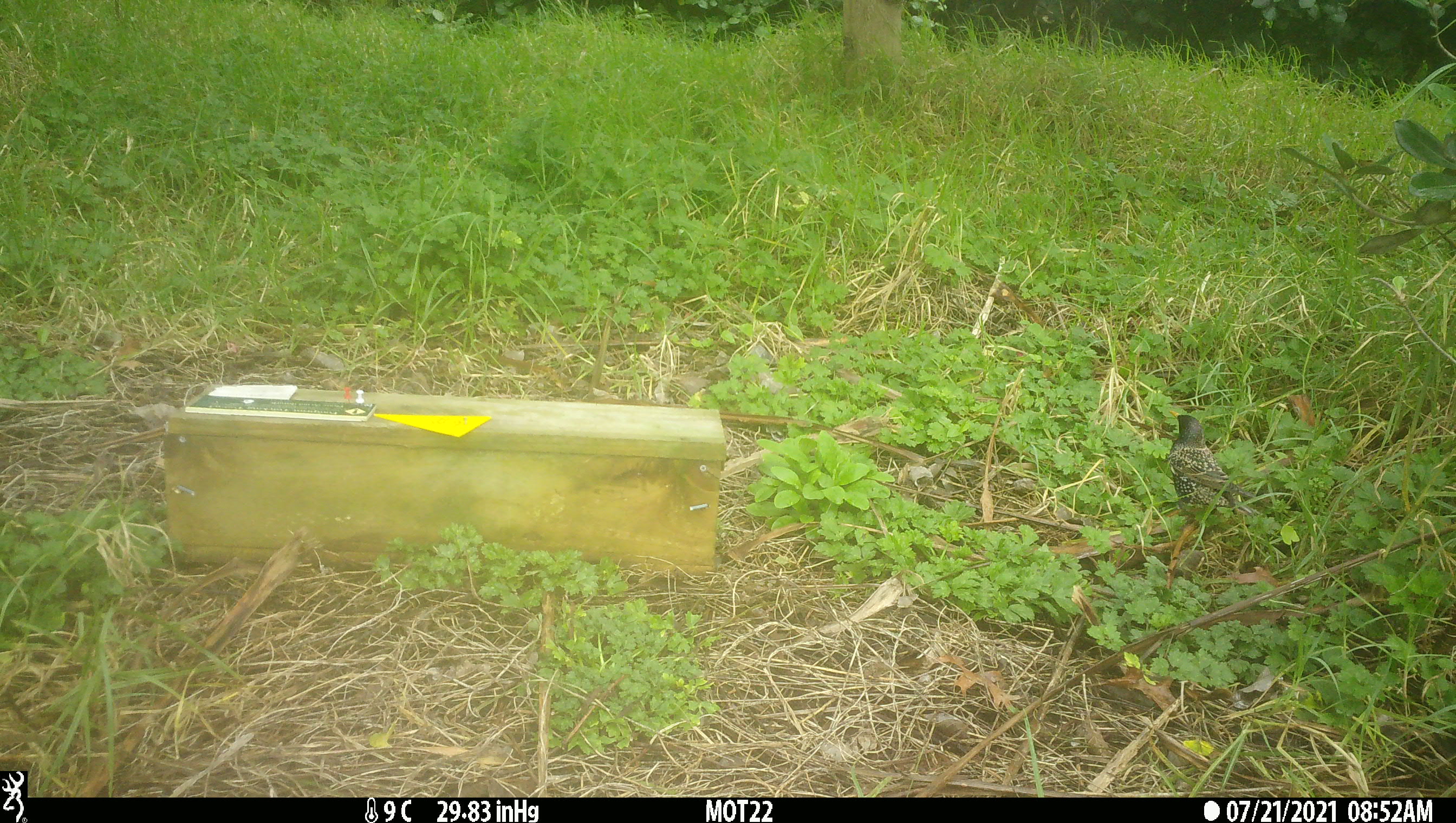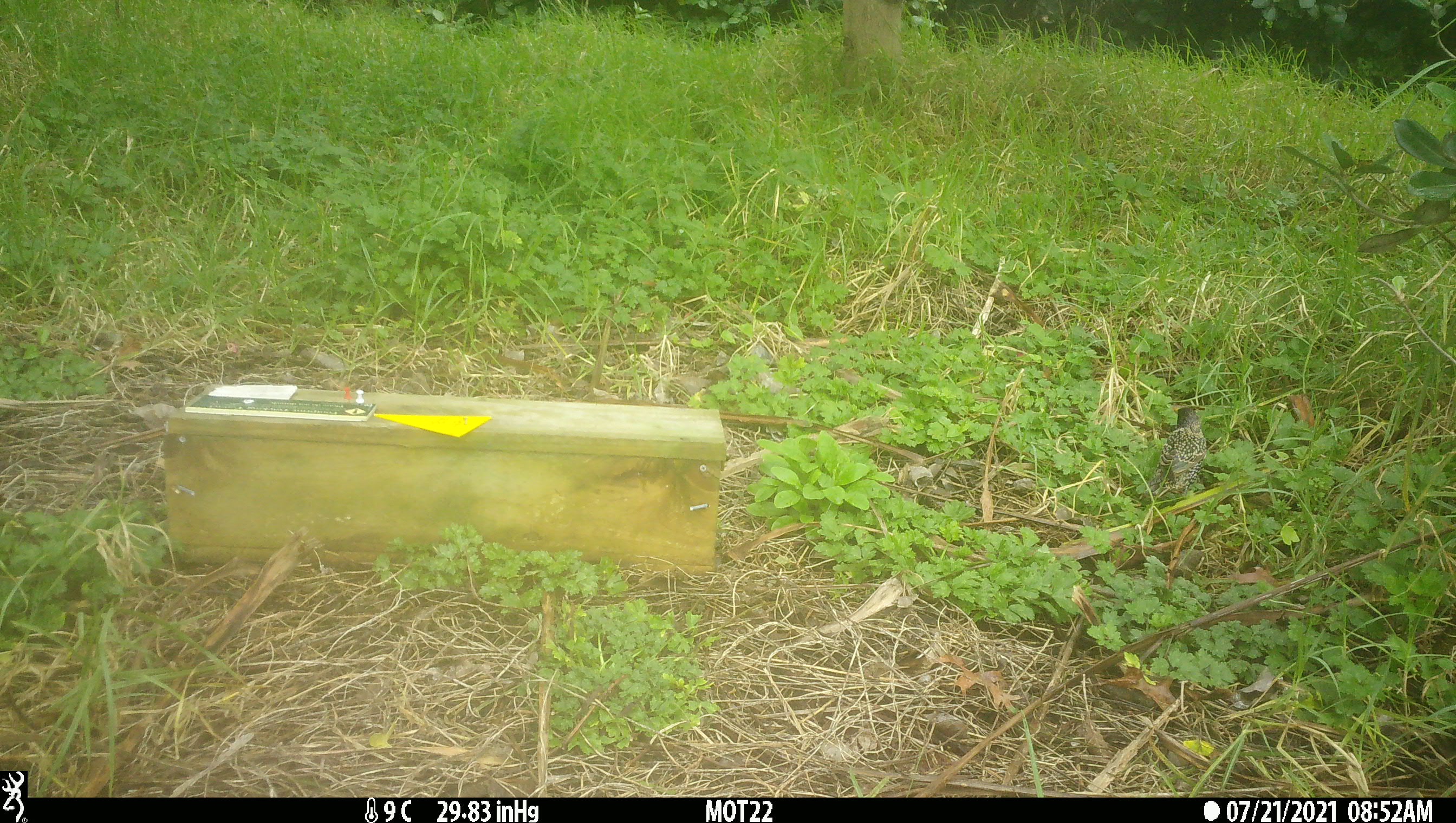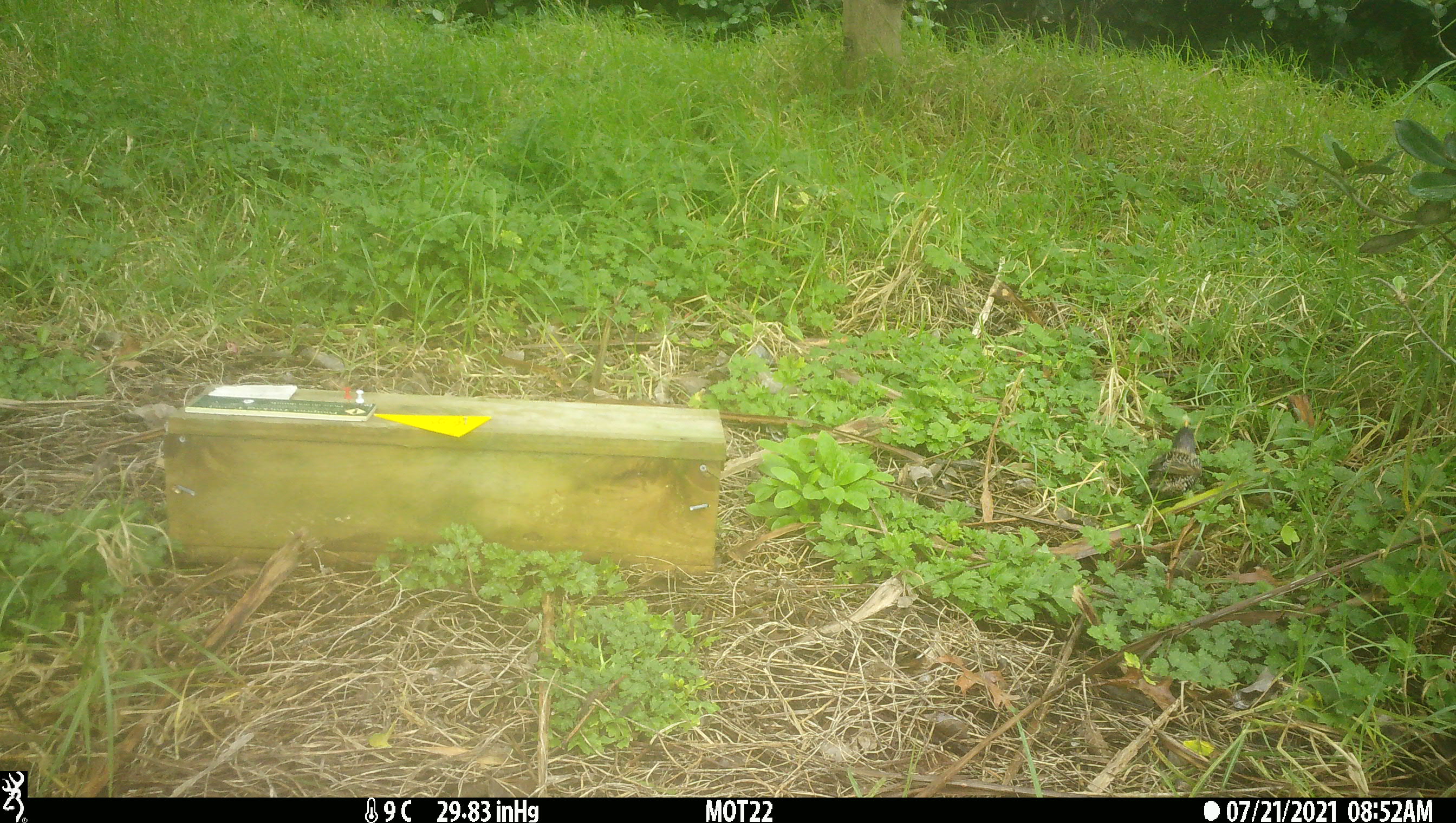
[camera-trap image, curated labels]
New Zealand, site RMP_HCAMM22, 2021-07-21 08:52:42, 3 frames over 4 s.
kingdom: Animalia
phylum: Chordata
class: Aves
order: Passeriformes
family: Sturnidae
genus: Sturnus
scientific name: Sturnus vulgaris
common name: european starling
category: starling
Starling (european starling) (Sturnus vulgaris).